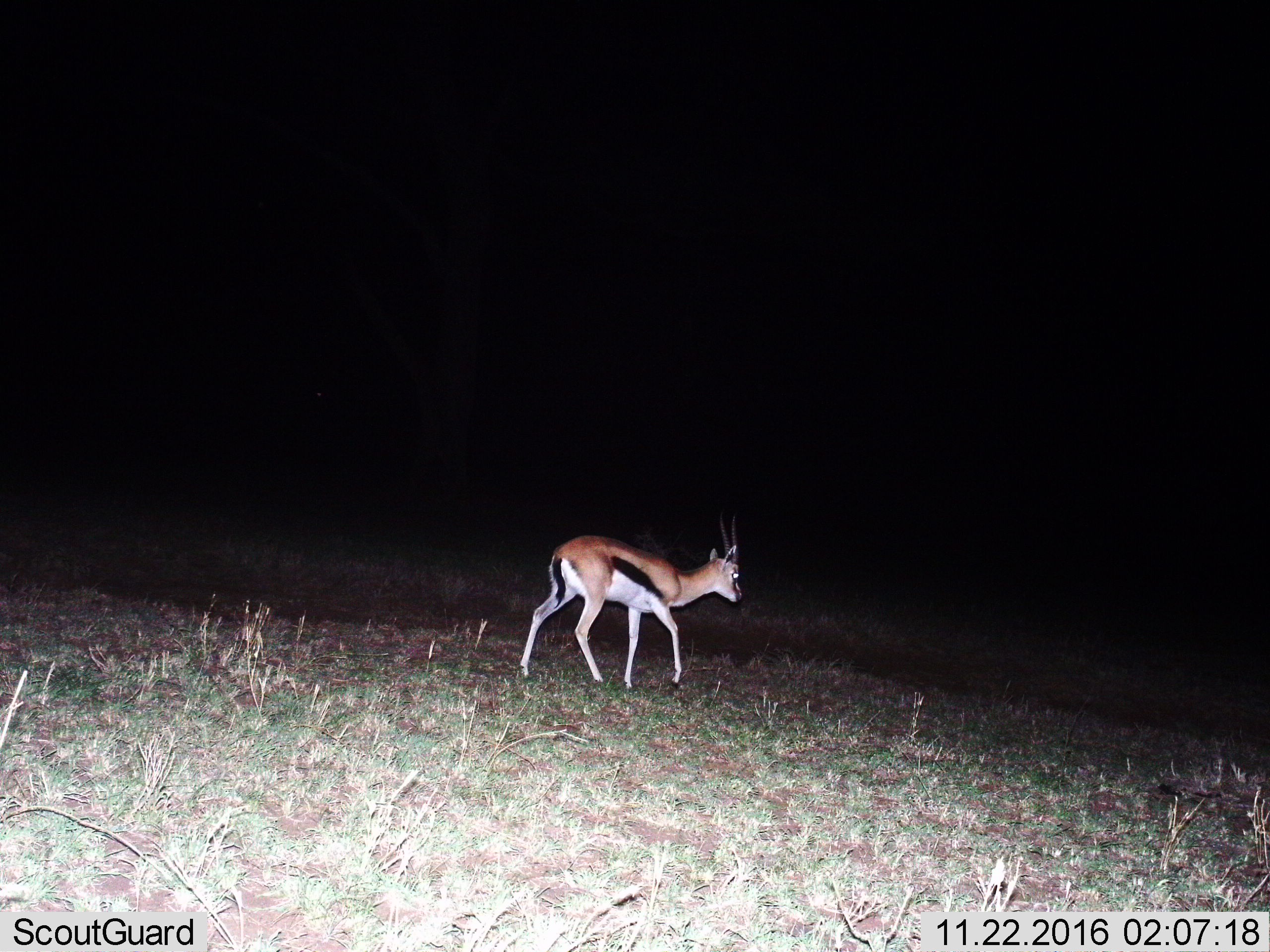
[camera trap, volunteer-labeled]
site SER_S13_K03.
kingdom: Animalia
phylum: Chordata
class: Mammalia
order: Artiodactyla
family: Bovidae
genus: Eudorcas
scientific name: Eudorcas thomsonii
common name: thomson's gazelle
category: gazellethomsons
Gazellethomsons (thomson's gazelle) (Eudorcas thomsonii), count 1. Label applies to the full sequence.